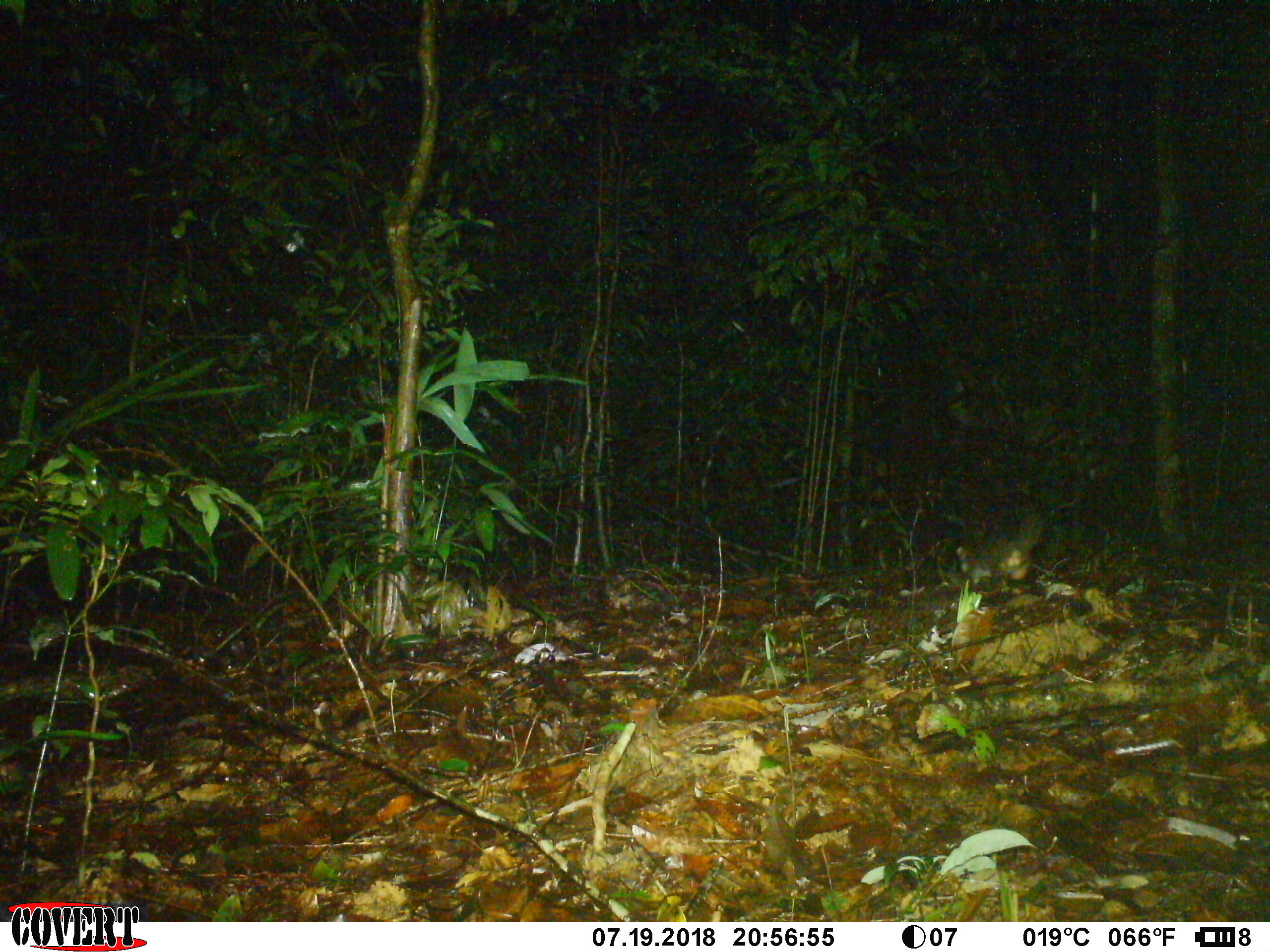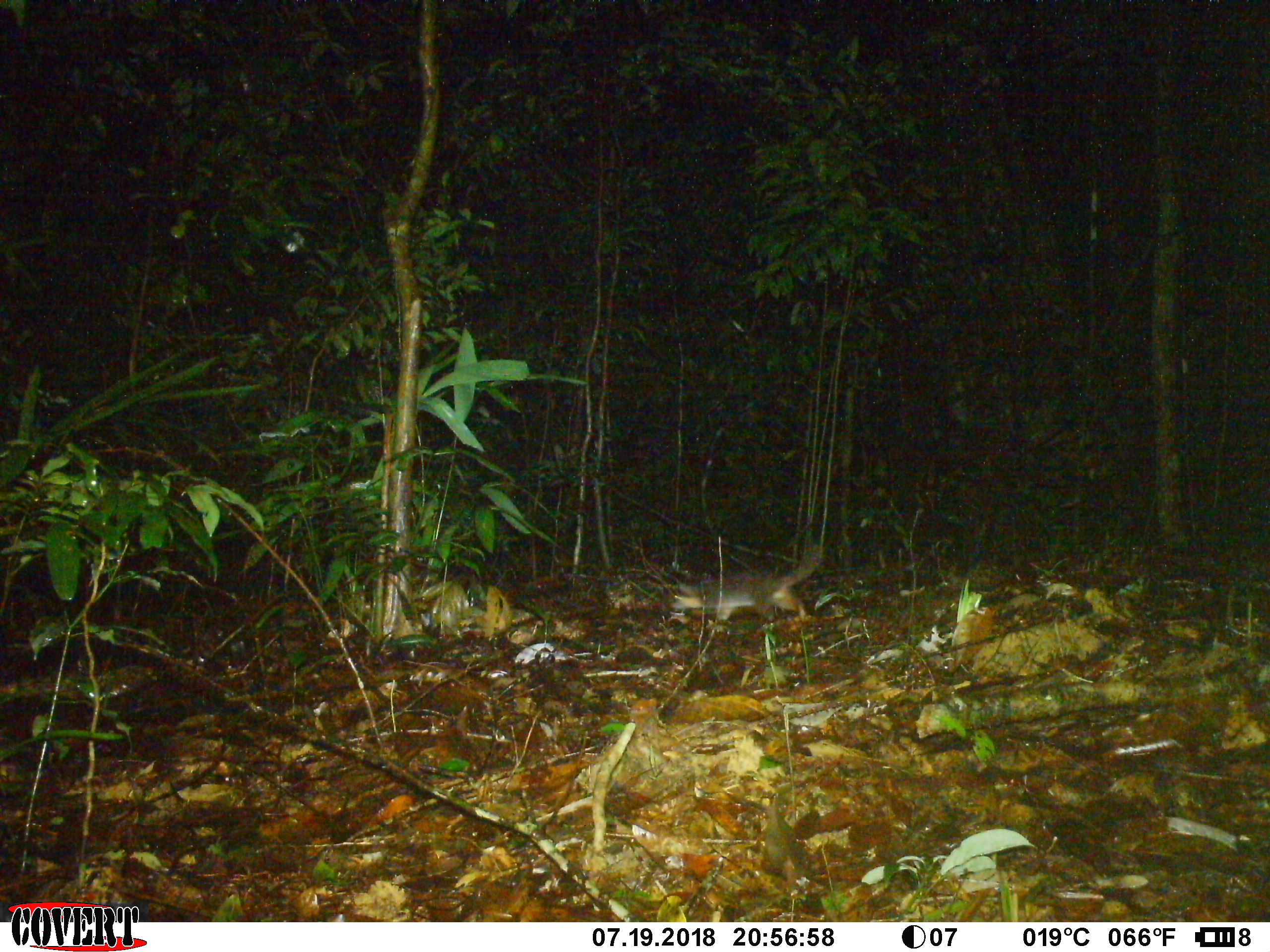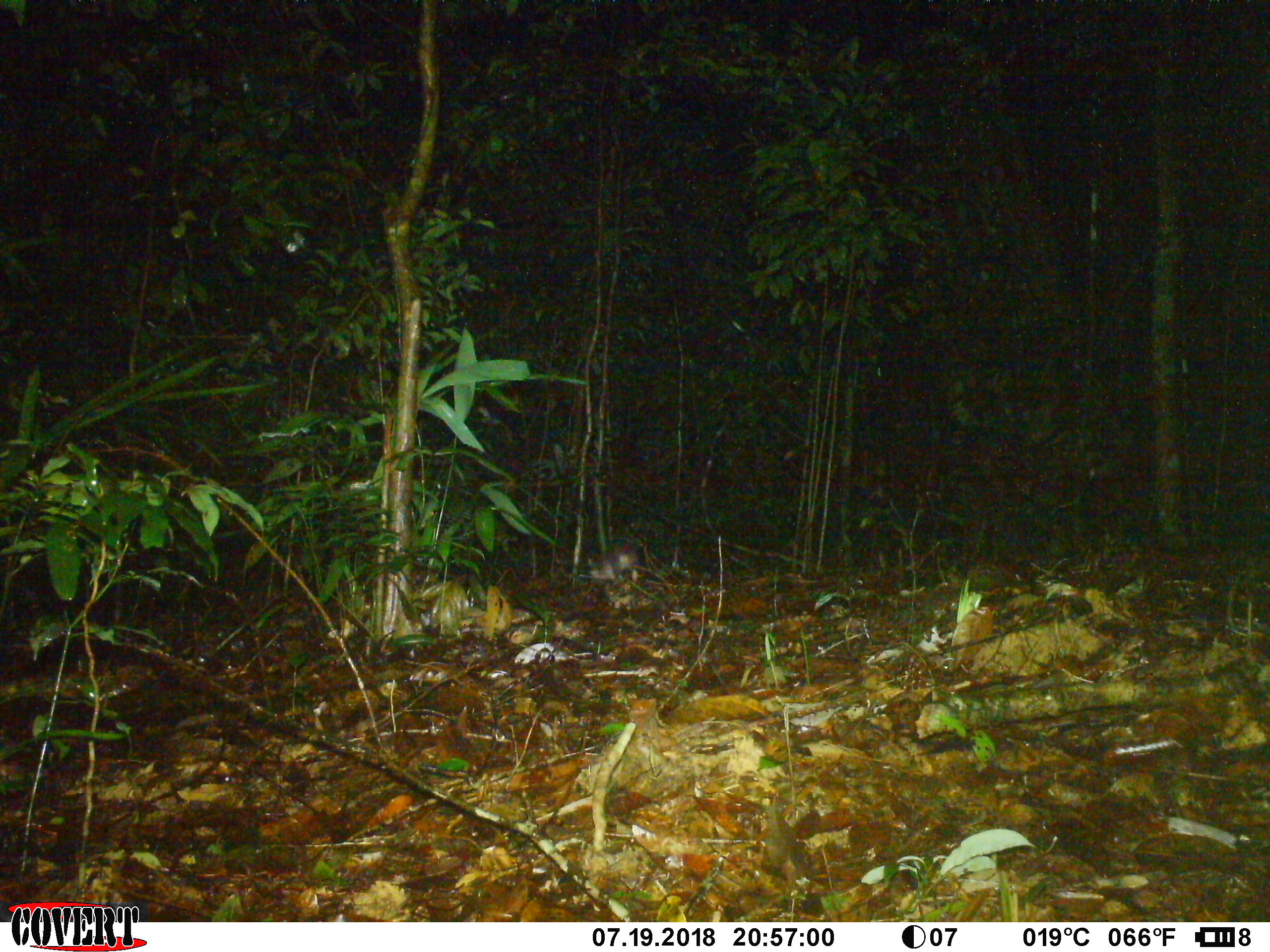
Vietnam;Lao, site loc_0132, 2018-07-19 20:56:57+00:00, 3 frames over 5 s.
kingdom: Animalia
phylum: Chordata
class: Mammalia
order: Carnivora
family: Mustelidae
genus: Melogale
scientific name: Melogale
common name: ferret badger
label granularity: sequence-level